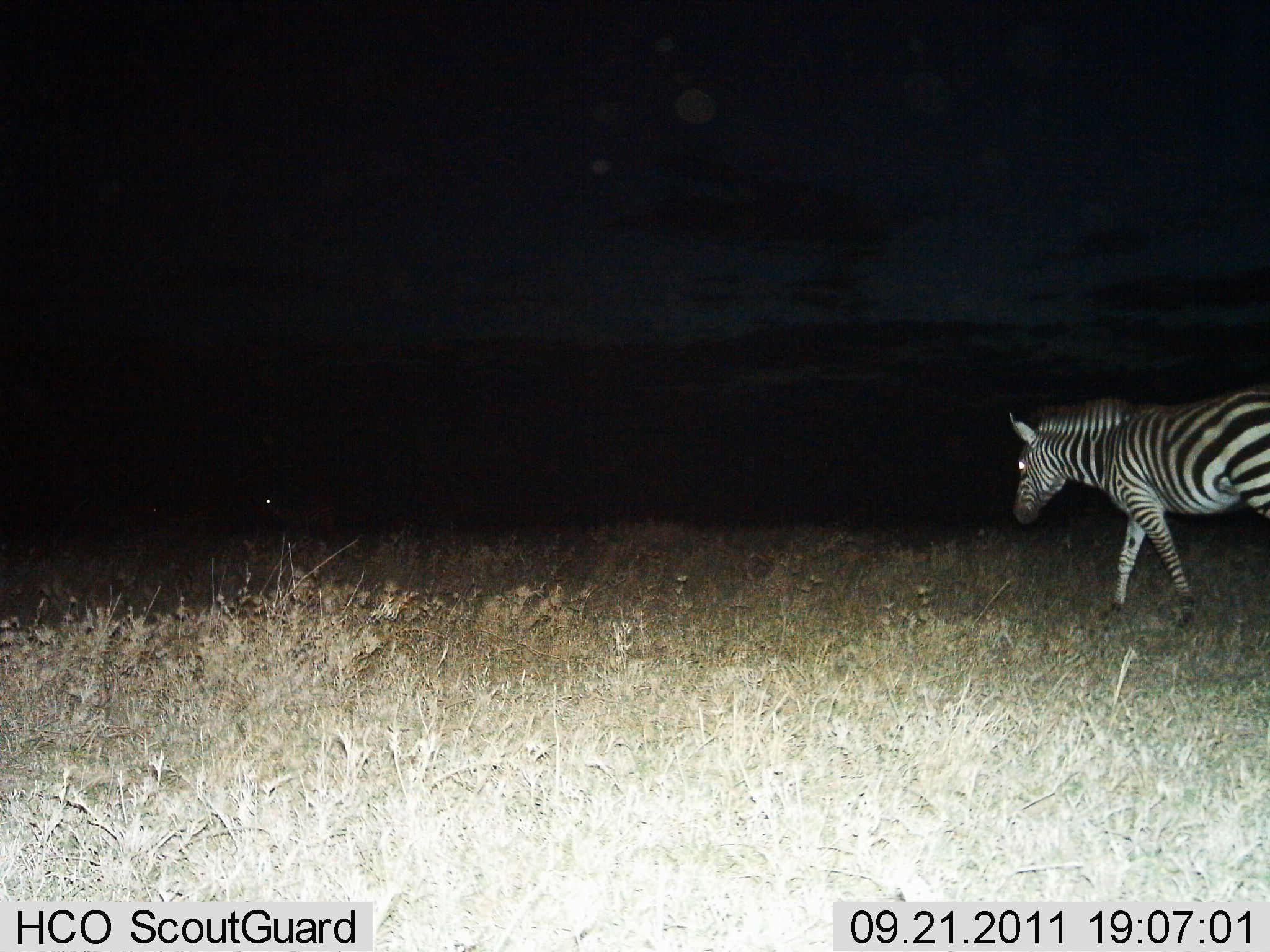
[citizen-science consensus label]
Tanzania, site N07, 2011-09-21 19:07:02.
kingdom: Animalia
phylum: Chordata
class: Mammalia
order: Perissodactyla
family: Equidae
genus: Equus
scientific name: Equus quagga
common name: plains zebra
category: zebra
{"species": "zebra (plains zebra) (Equus quagga)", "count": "1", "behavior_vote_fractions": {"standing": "0%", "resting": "0%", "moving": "100%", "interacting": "0%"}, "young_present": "0%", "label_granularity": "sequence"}